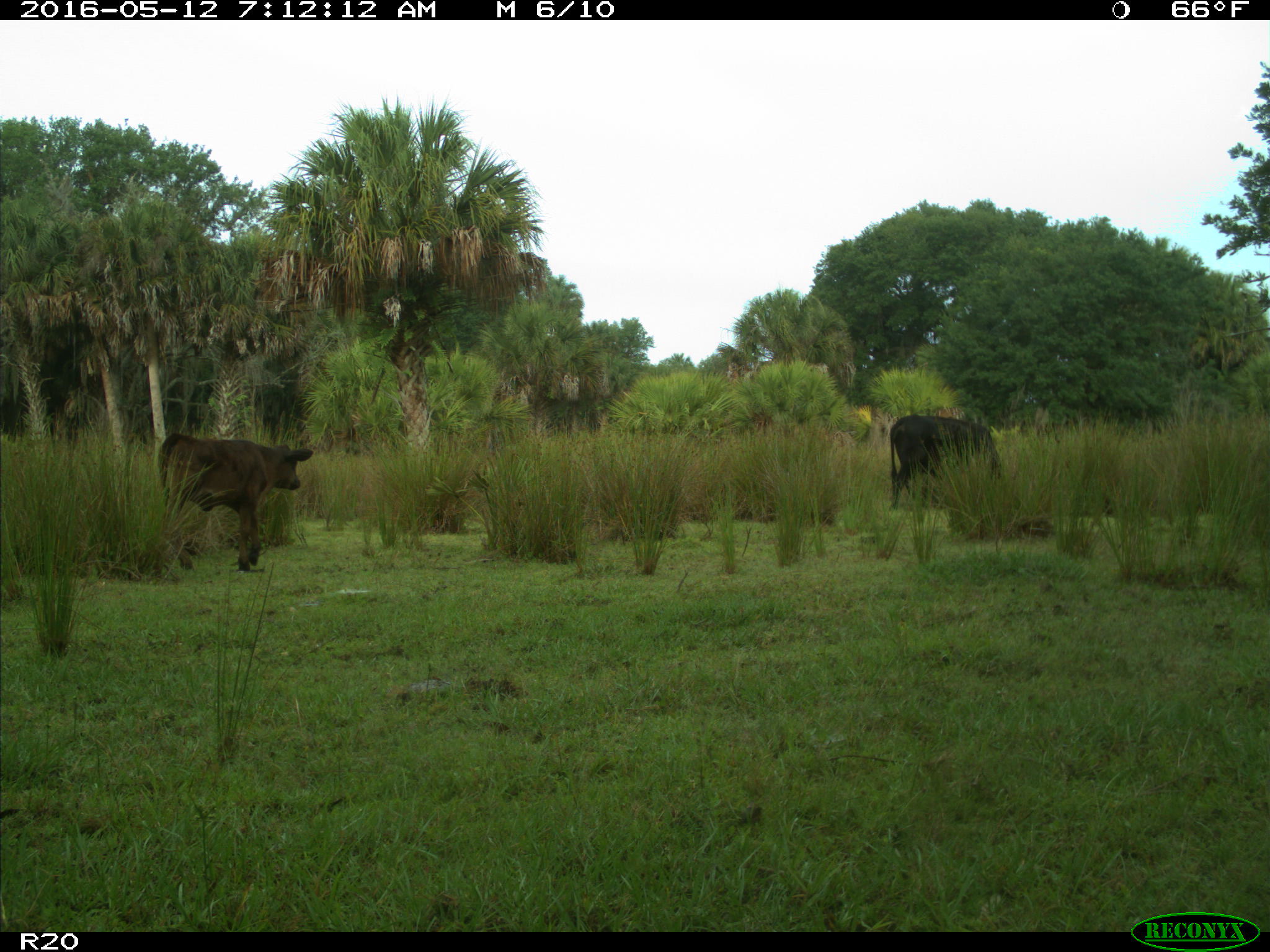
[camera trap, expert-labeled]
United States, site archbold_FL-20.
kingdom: Animalia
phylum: Chordata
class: Mammalia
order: Artiodactyla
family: Bovidae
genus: Bos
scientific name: Bos taurus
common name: domestic cow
Bos taurus (domestic cow).